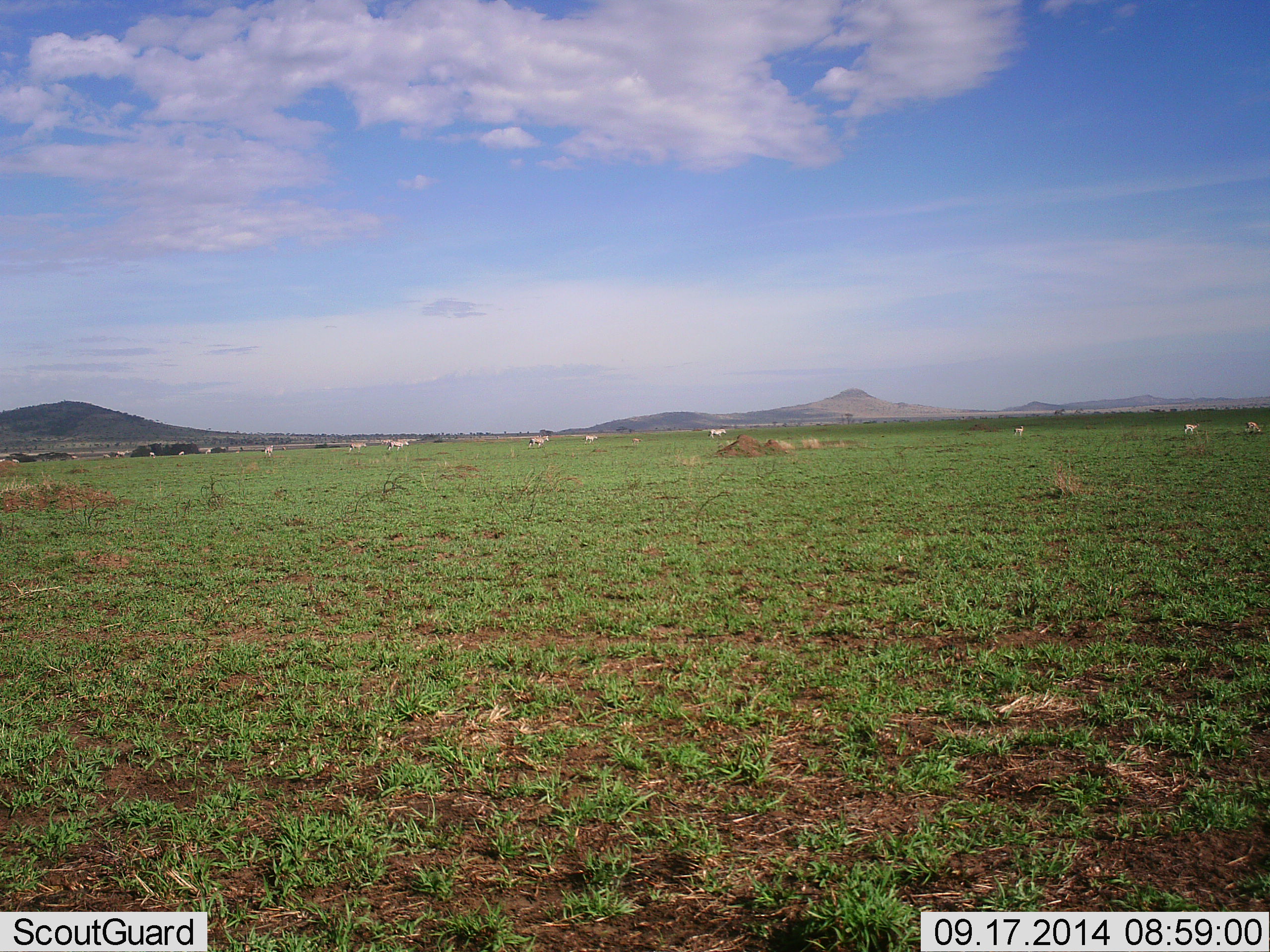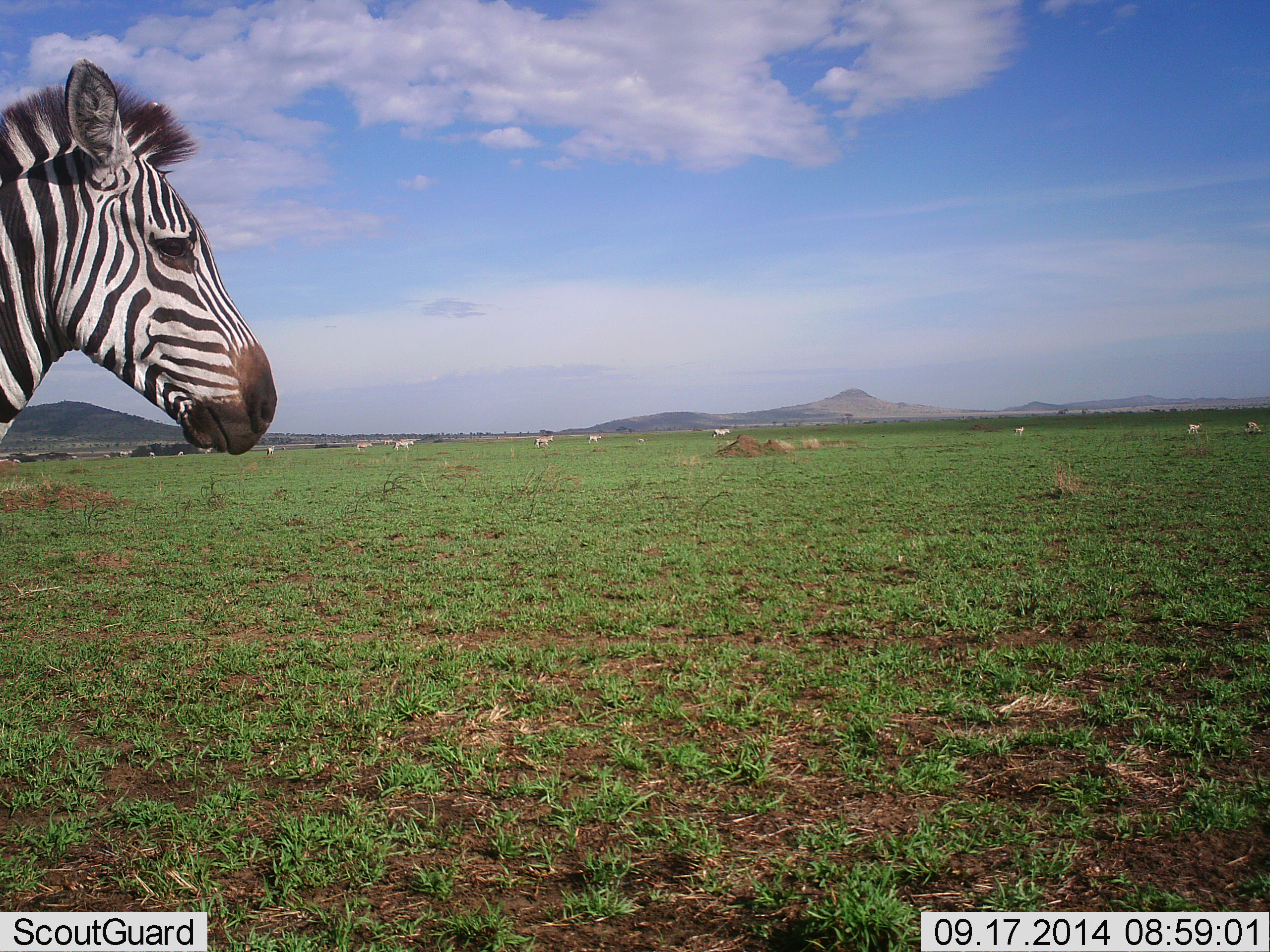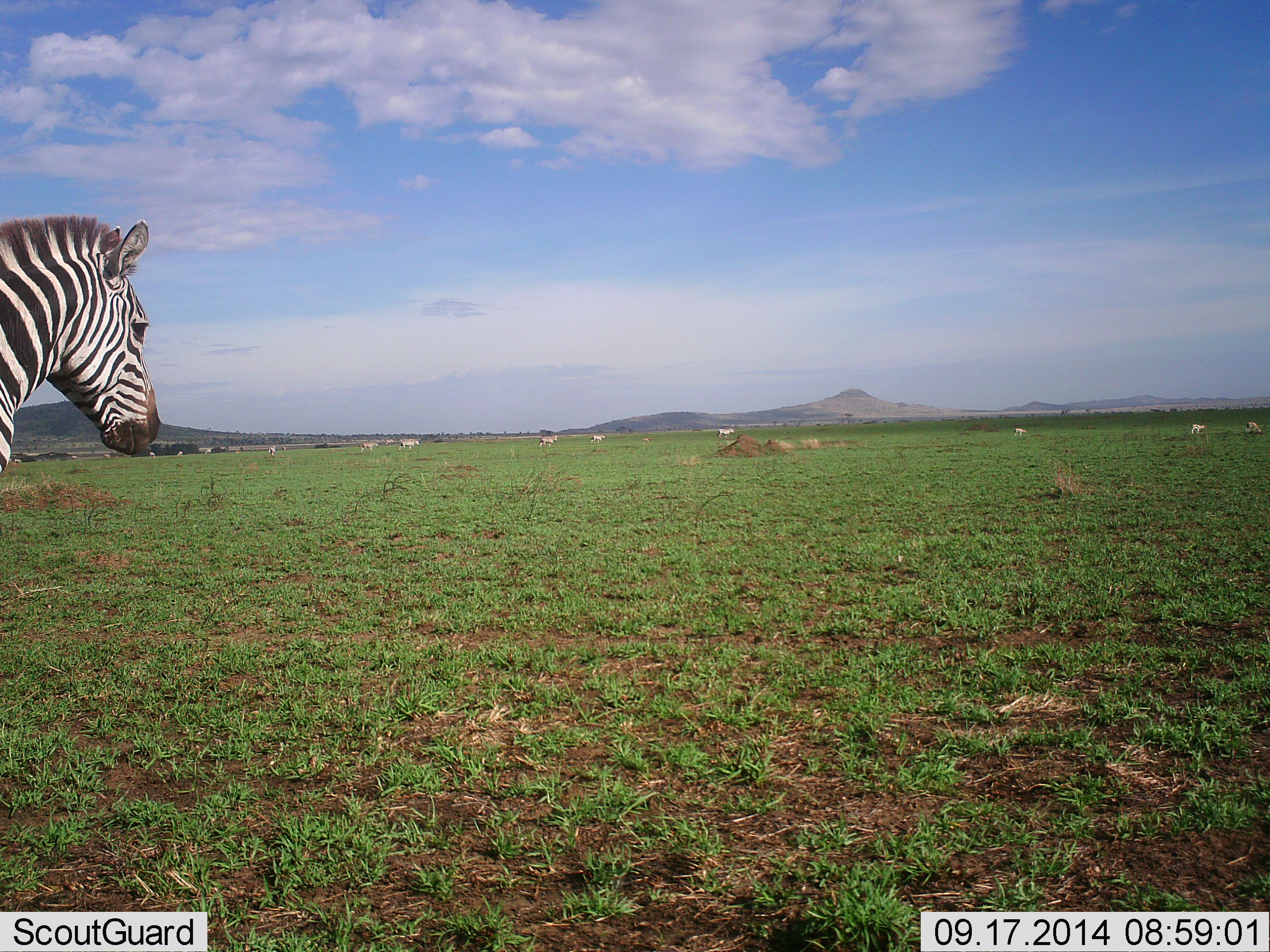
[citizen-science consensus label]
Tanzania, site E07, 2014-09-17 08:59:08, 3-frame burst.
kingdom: Animalia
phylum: Chordata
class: Mammalia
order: Perissodactyla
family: Equidae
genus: Equus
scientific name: Equus quagga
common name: plains zebra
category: zebra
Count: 9.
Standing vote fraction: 58%.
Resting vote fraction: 0%.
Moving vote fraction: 83%.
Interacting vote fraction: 0%.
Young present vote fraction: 0%.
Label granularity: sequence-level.